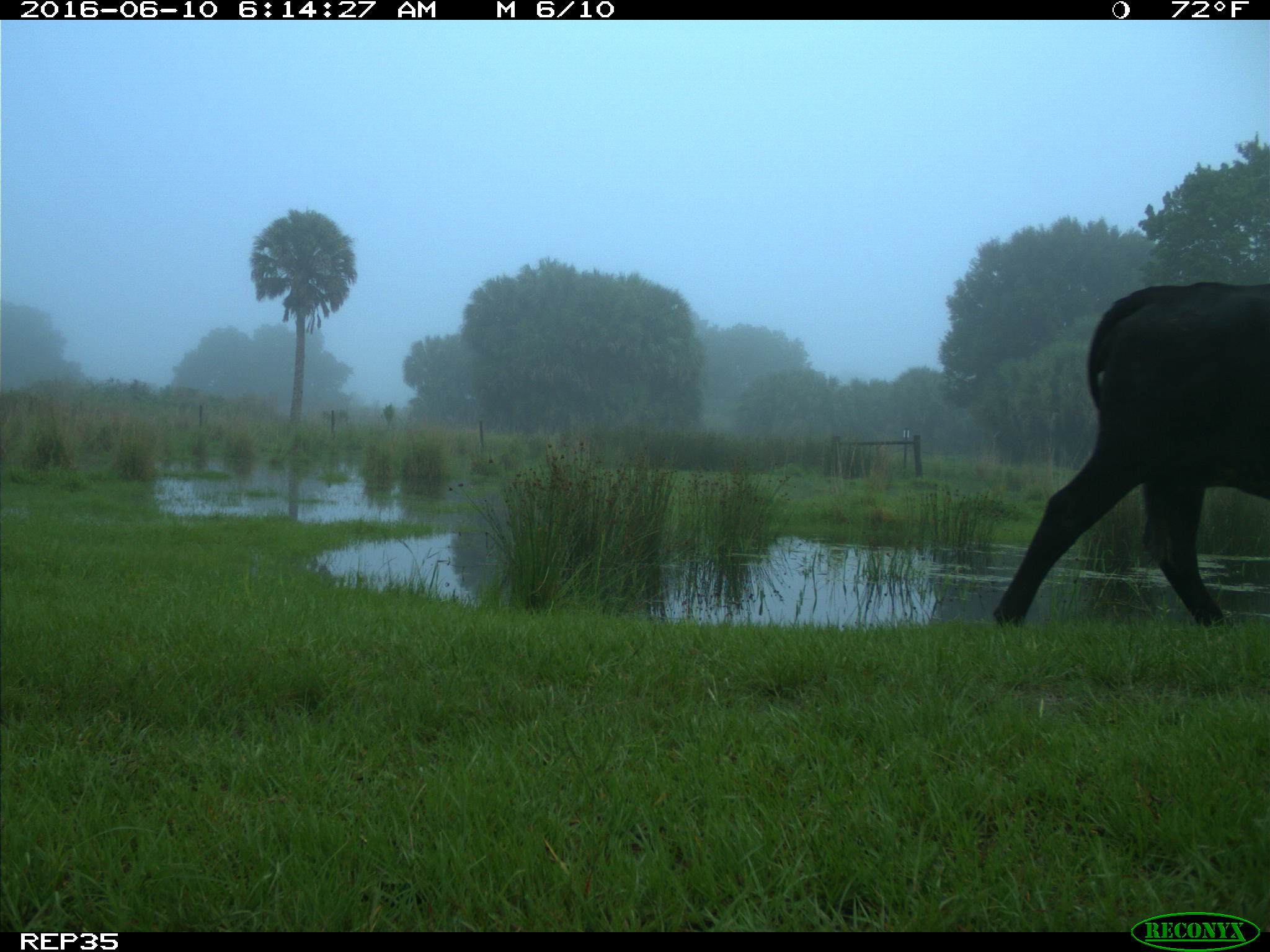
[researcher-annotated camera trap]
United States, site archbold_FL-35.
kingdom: Animalia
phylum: Chordata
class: Mammalia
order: Artiodactyla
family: Bovidae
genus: Bos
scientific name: Bos taurus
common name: domestic cow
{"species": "Bos taurus (domestic cow)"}